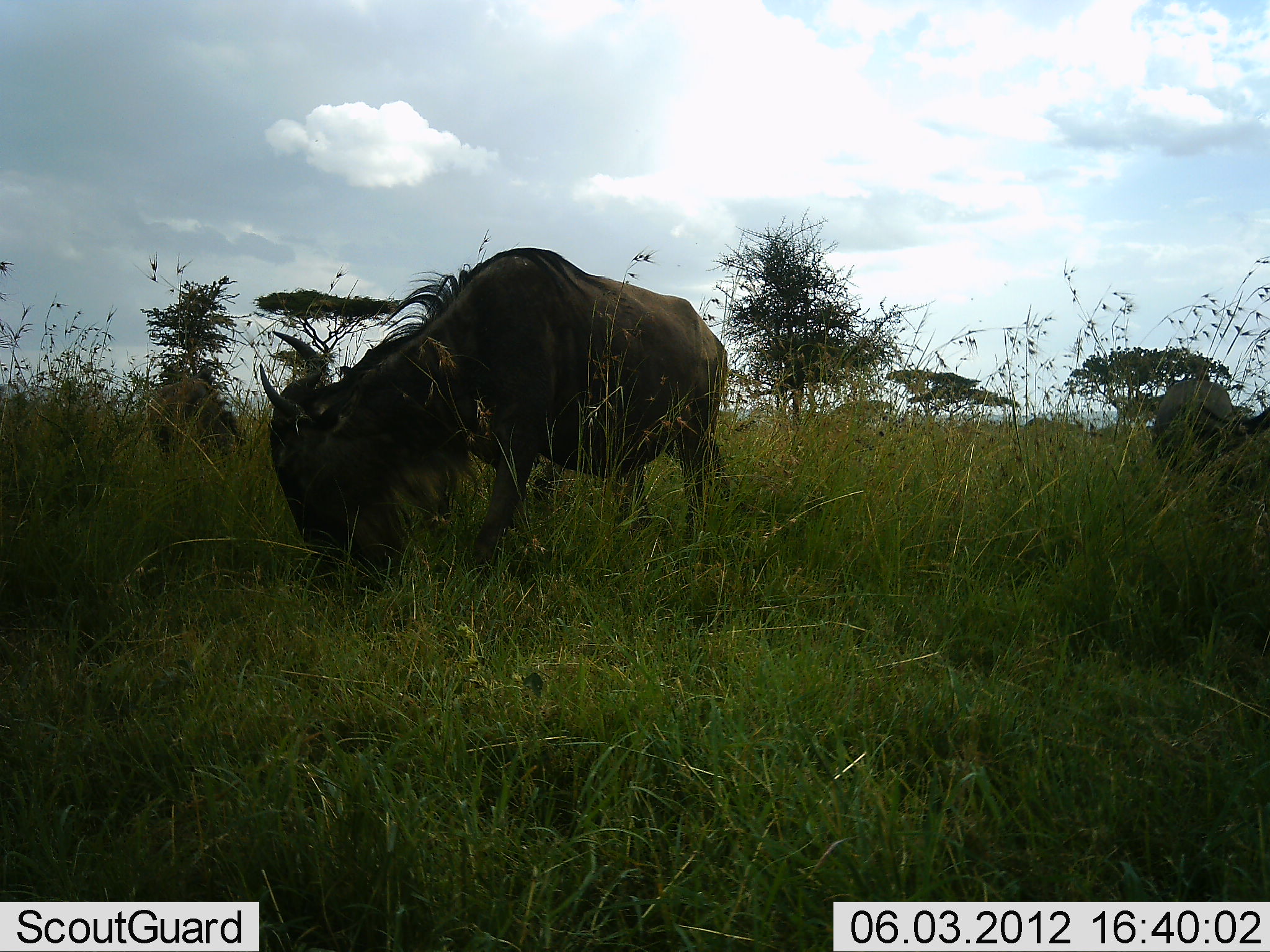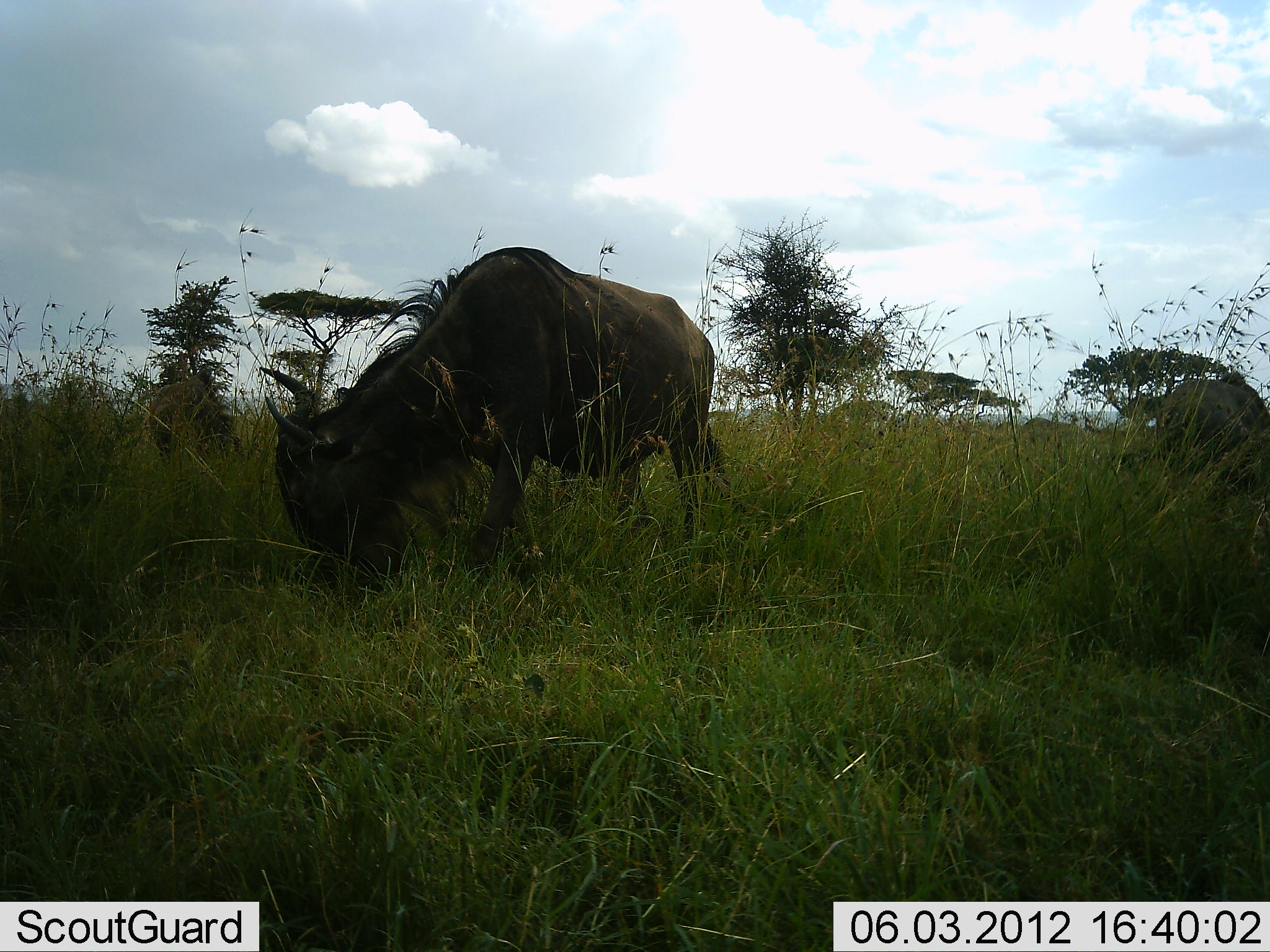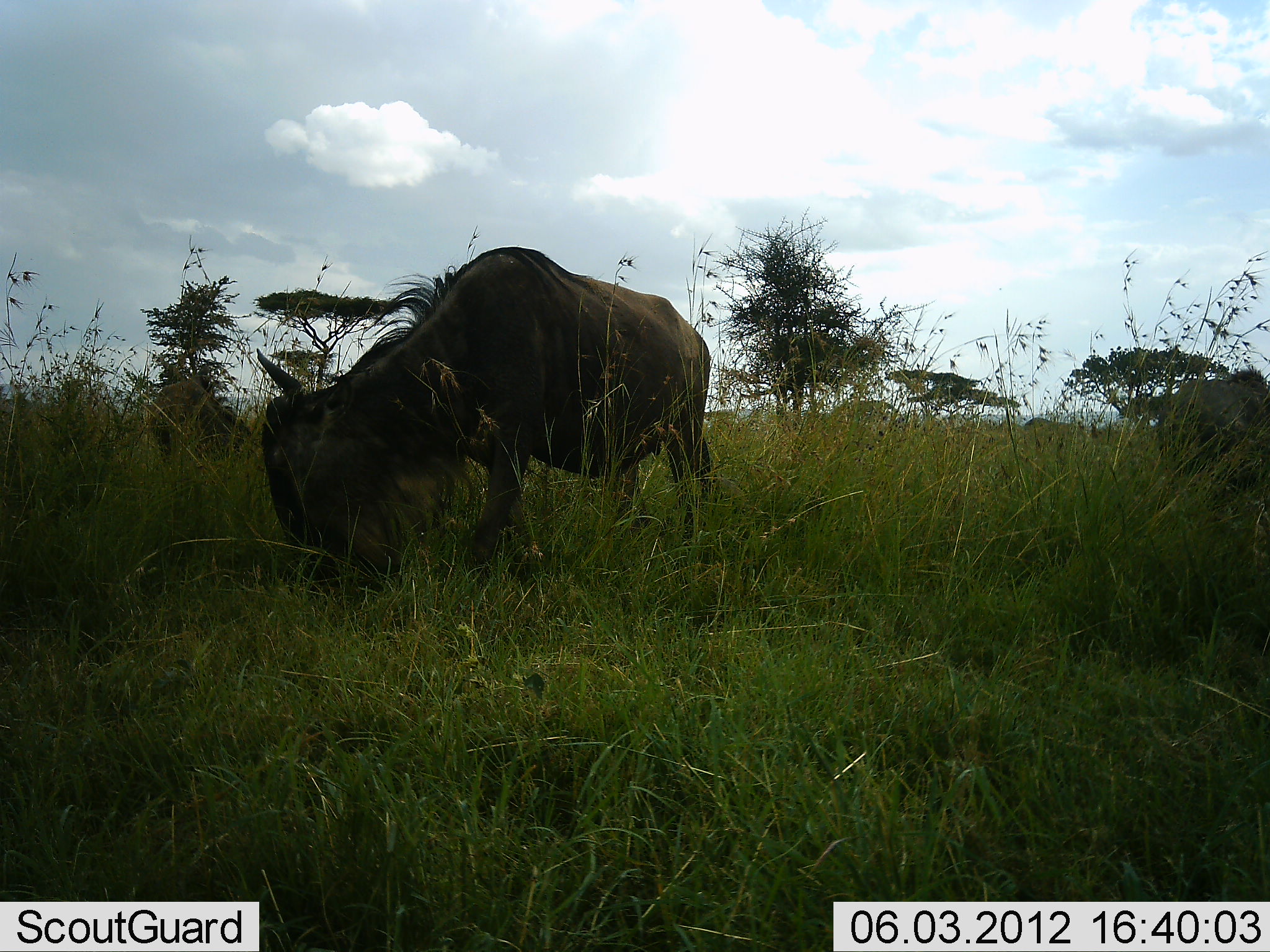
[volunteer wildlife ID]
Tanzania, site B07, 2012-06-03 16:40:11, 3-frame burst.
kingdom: Animalia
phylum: Chordata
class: Mammalia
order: Artiodactyla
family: Bovidae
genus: Connochaetes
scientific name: Connochaetes taurinus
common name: blue wildebeest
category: wildebeest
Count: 2.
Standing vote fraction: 27%.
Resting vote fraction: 0%.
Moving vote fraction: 0%.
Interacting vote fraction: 0%.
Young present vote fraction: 0%.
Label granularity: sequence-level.